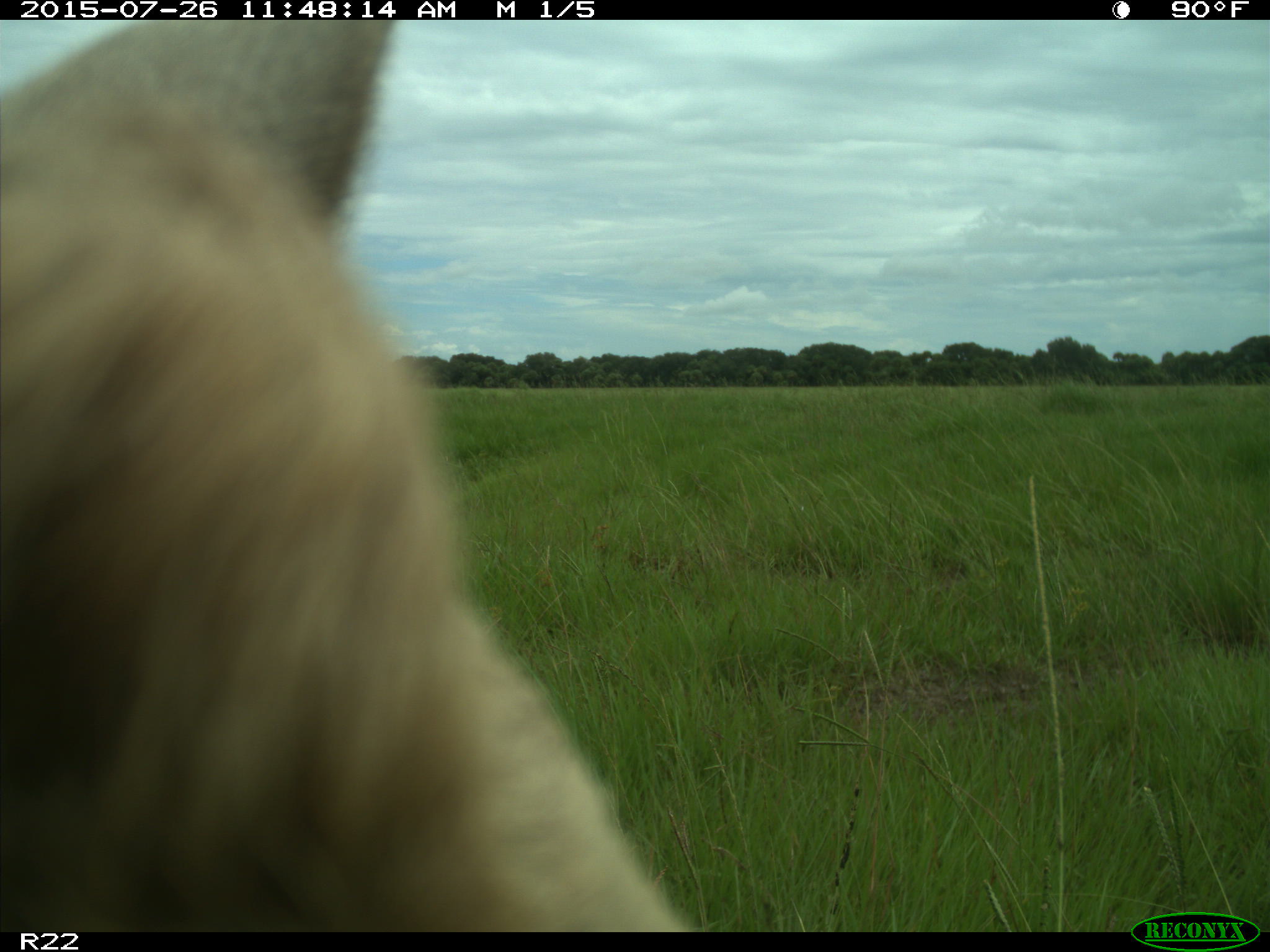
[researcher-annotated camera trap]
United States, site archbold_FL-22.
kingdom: Animalia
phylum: Chordata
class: Mammalia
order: Artiodactyla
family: Bovidae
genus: Bos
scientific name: Bos taurus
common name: domestic cow